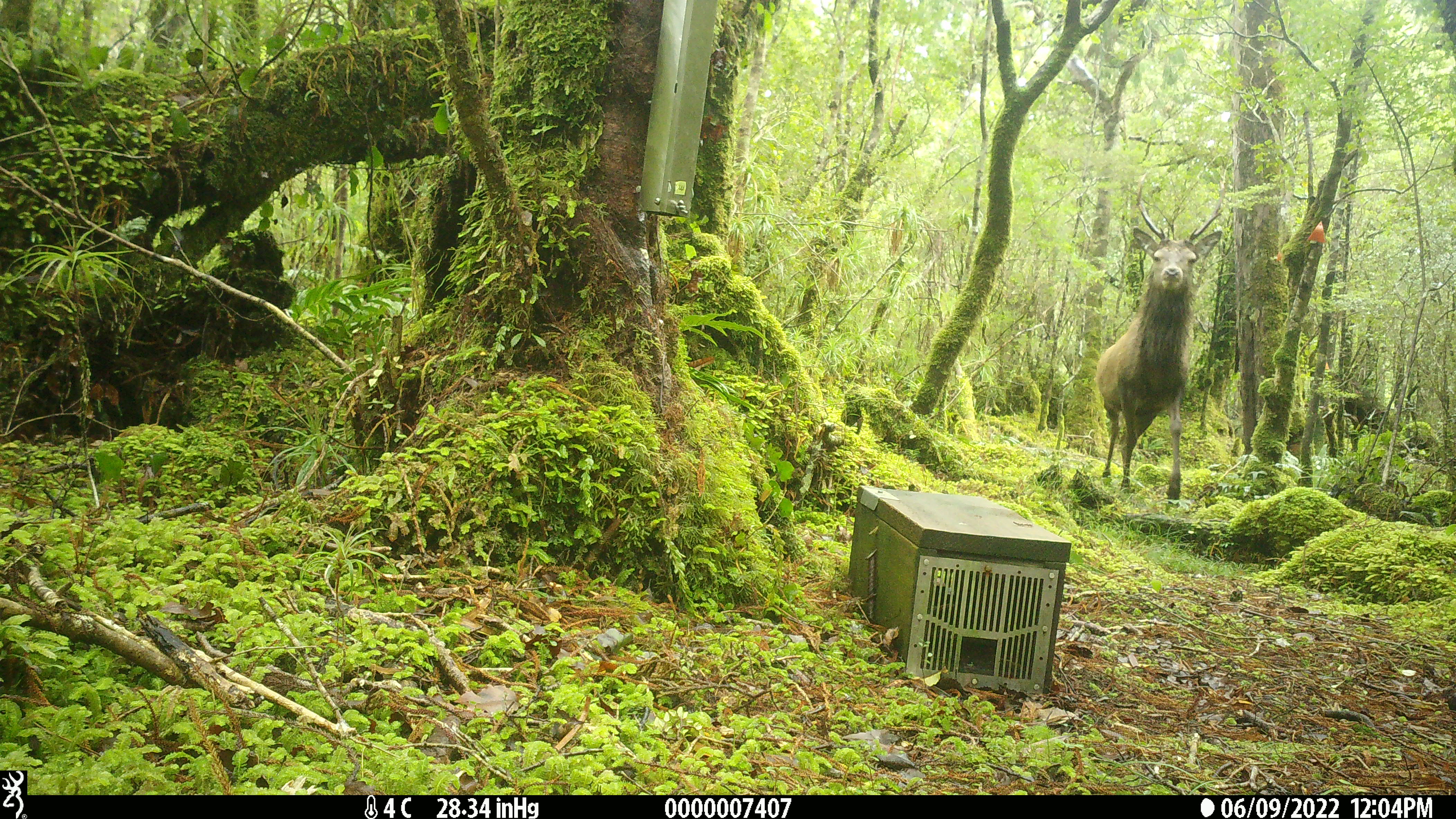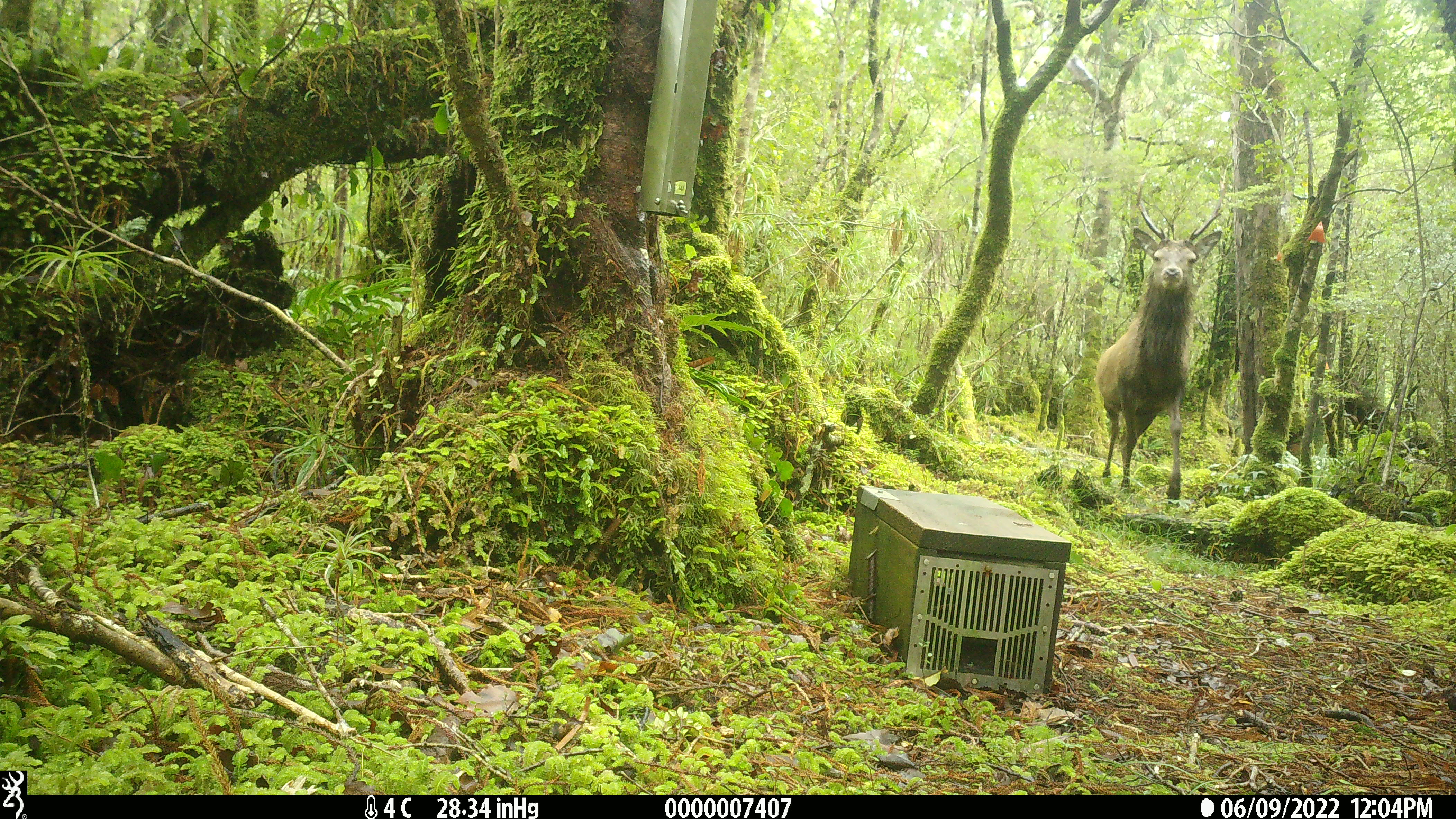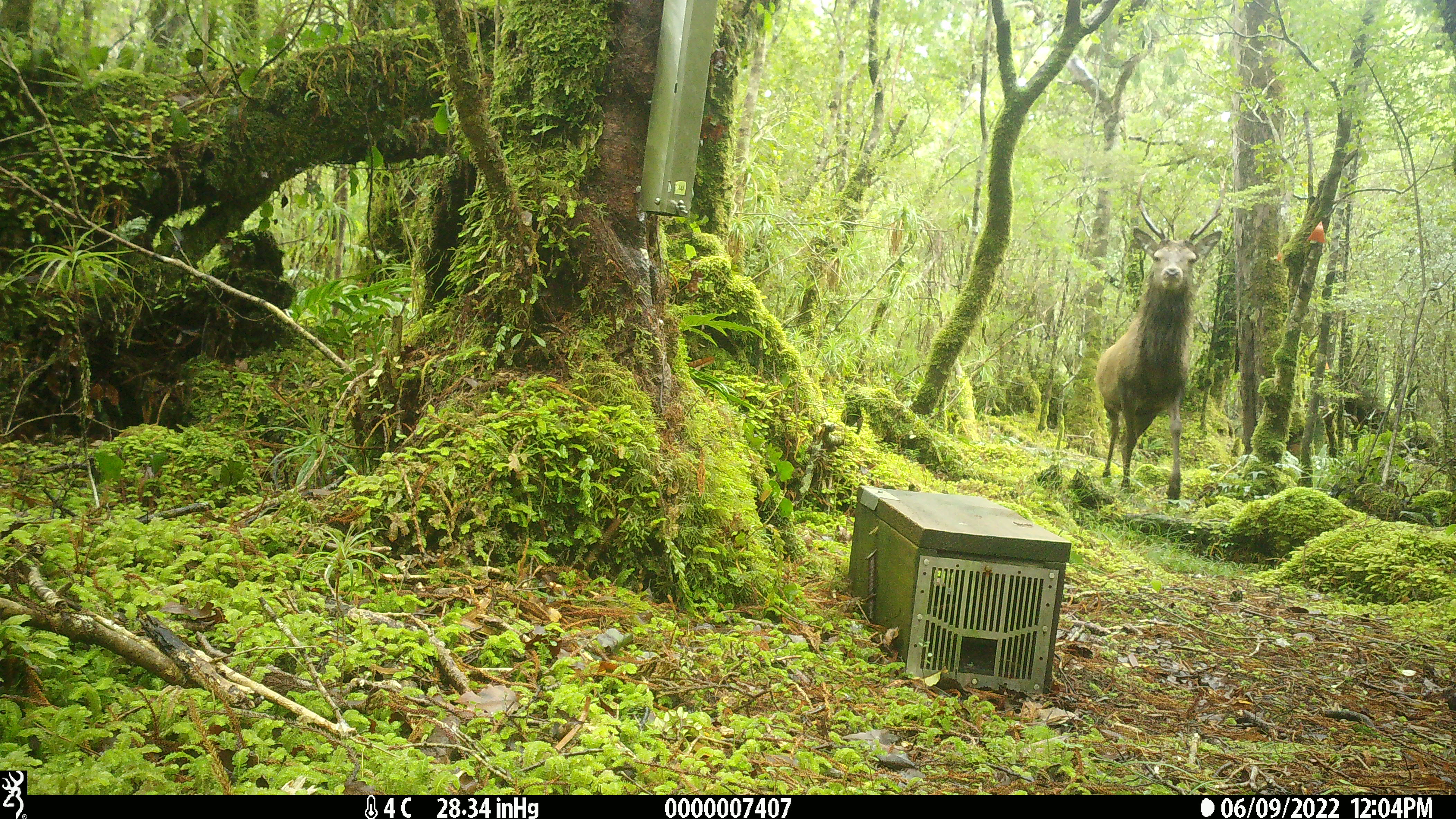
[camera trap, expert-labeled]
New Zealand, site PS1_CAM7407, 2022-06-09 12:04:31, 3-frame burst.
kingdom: Animalia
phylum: Chordata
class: Mammalia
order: Artiodactyla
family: Cervidae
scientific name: Cervidae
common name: deer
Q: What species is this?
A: Deer (Cervidae).